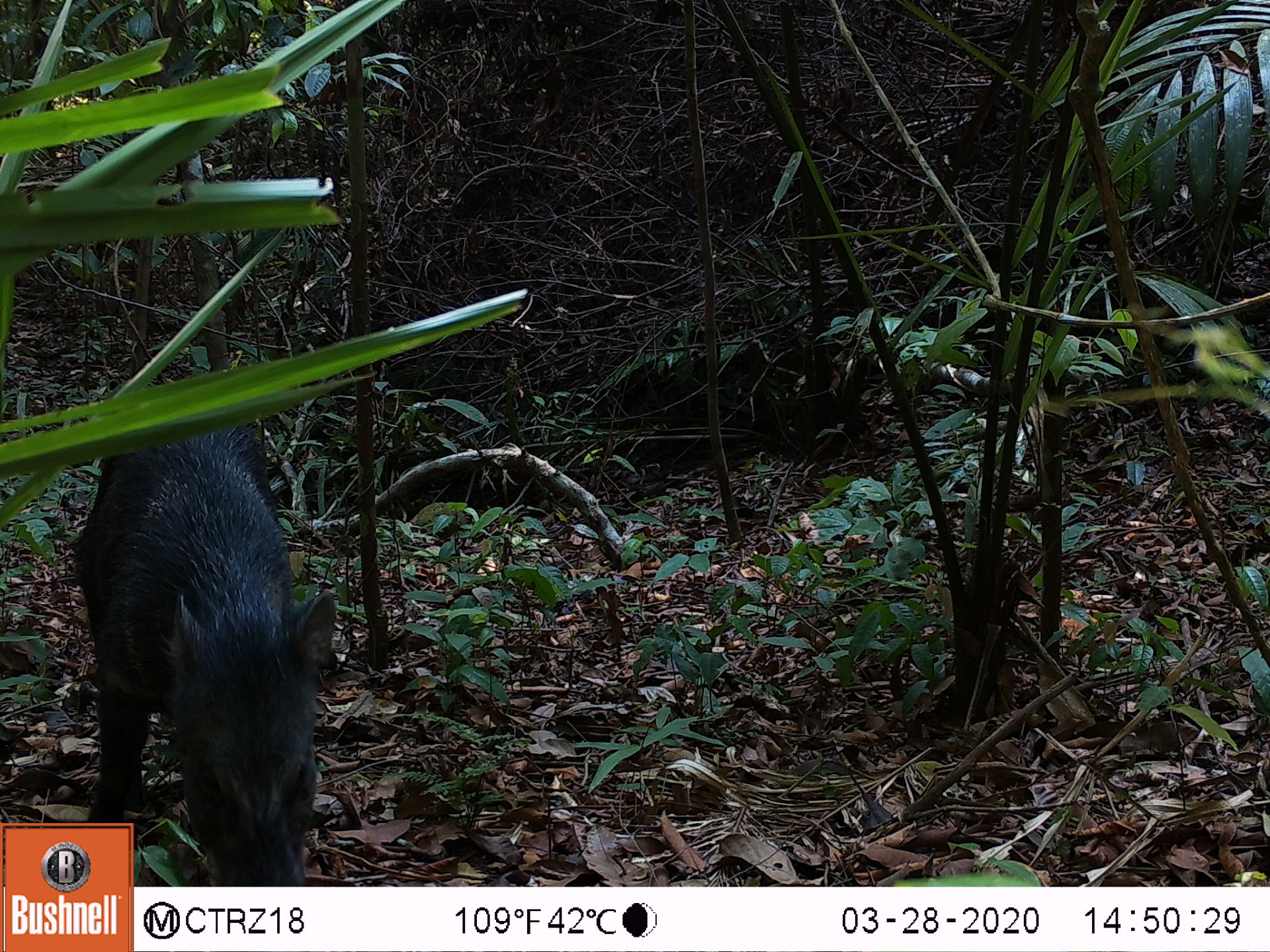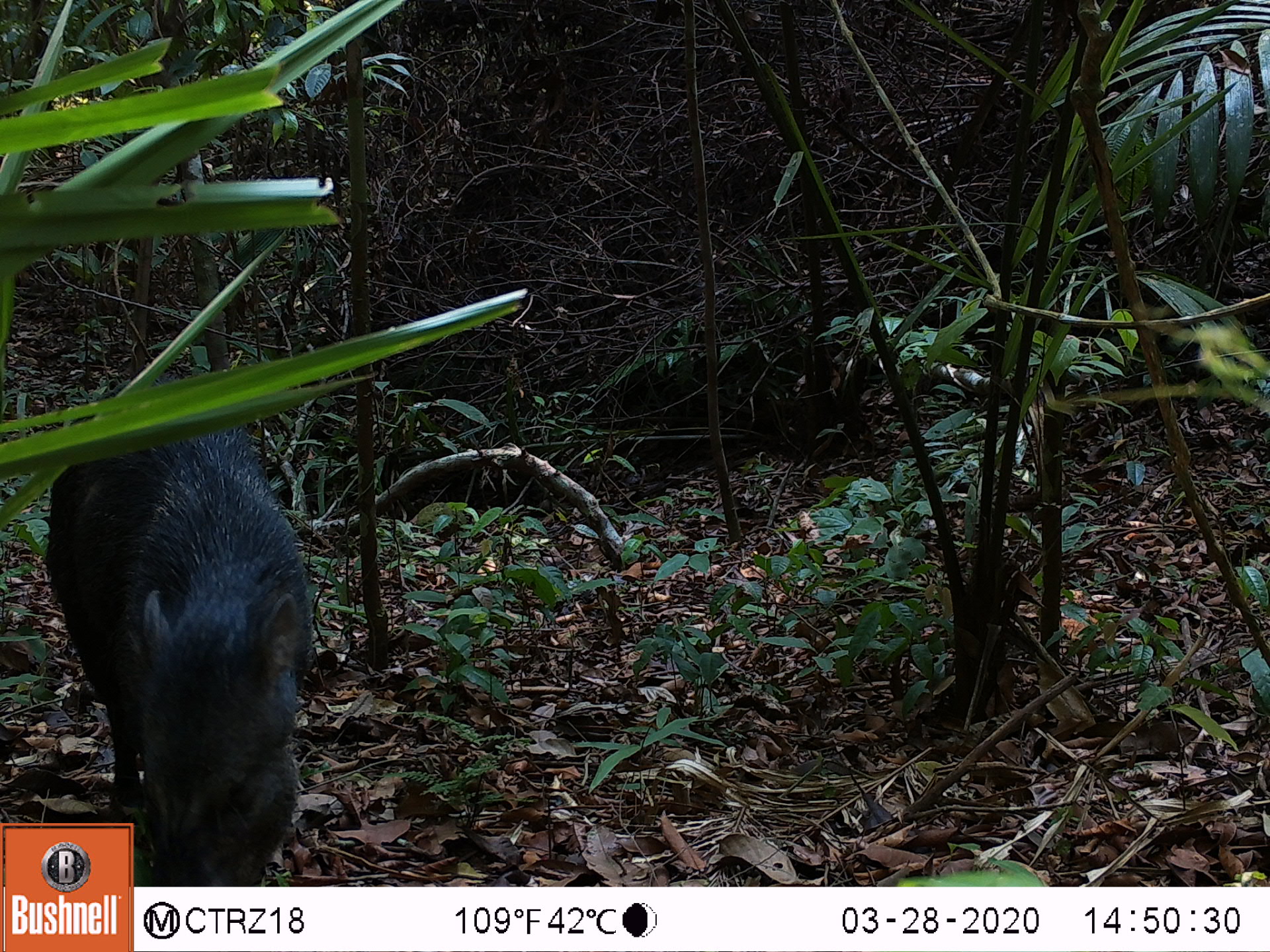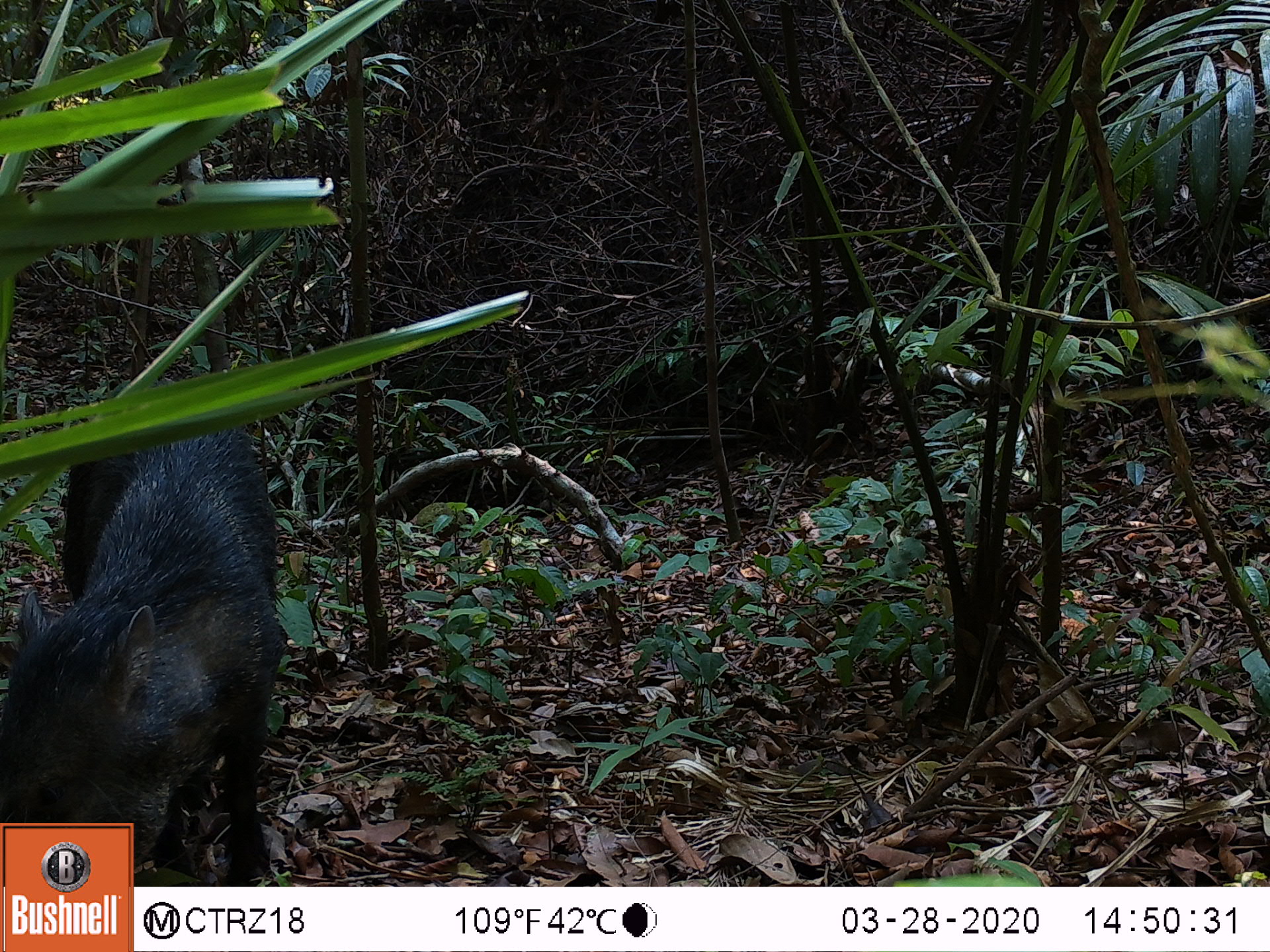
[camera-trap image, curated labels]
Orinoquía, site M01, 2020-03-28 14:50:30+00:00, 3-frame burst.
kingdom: Animalia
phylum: Chordata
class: Mammalia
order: Artiodactyla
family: Tayassuidae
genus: Pecari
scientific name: Pecari tajacu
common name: collared peccary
Collared peccary (Pecari tajacu).